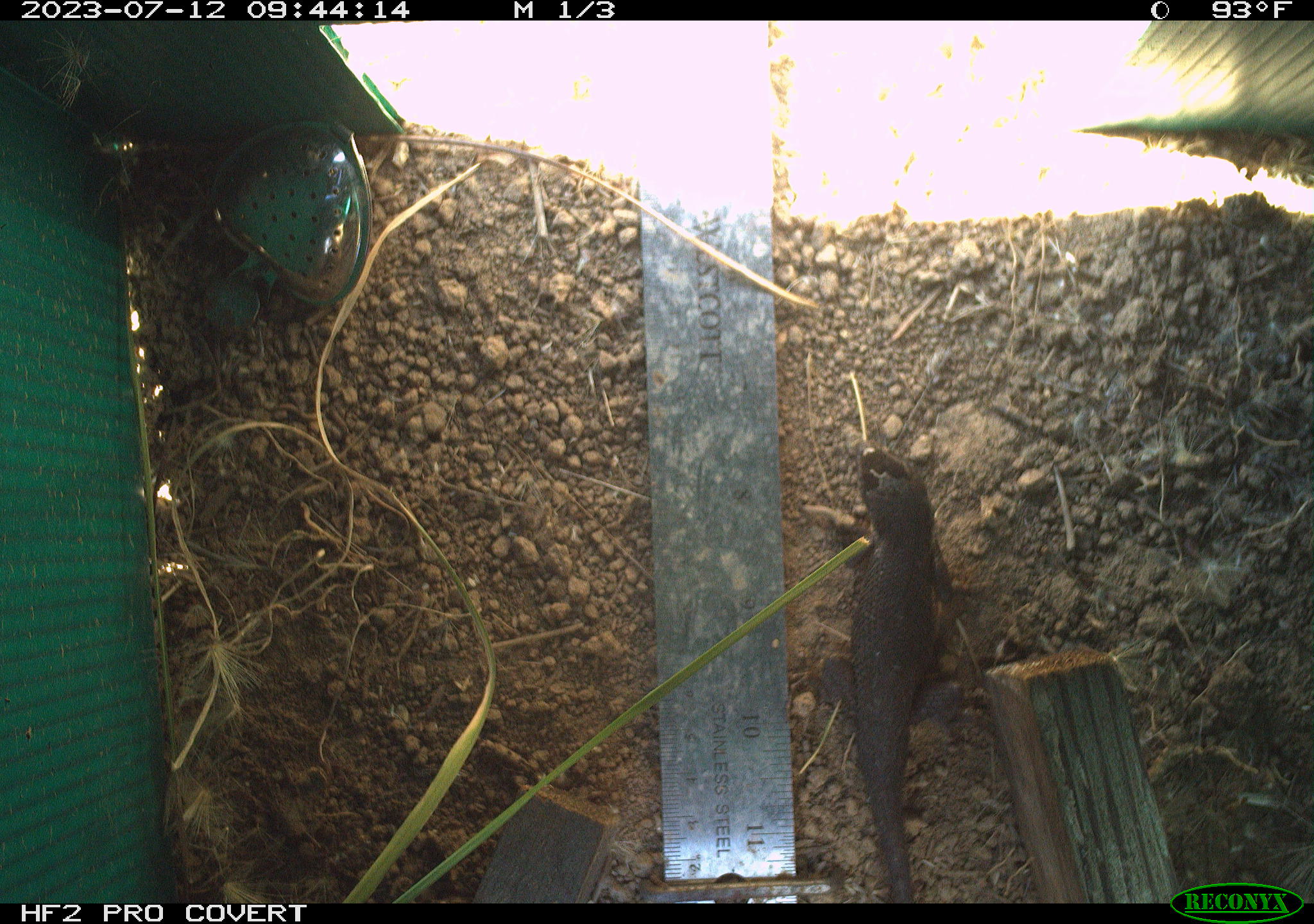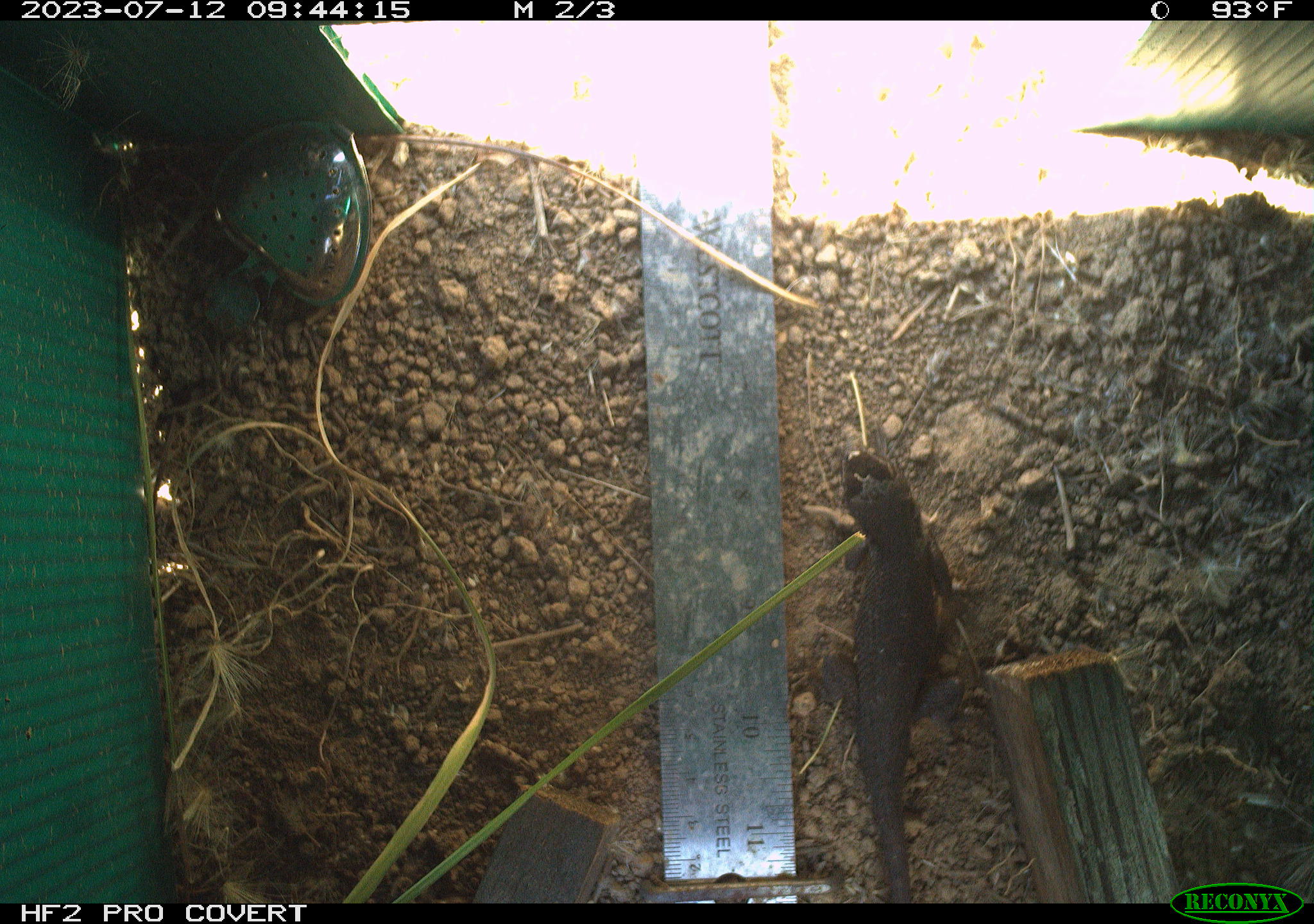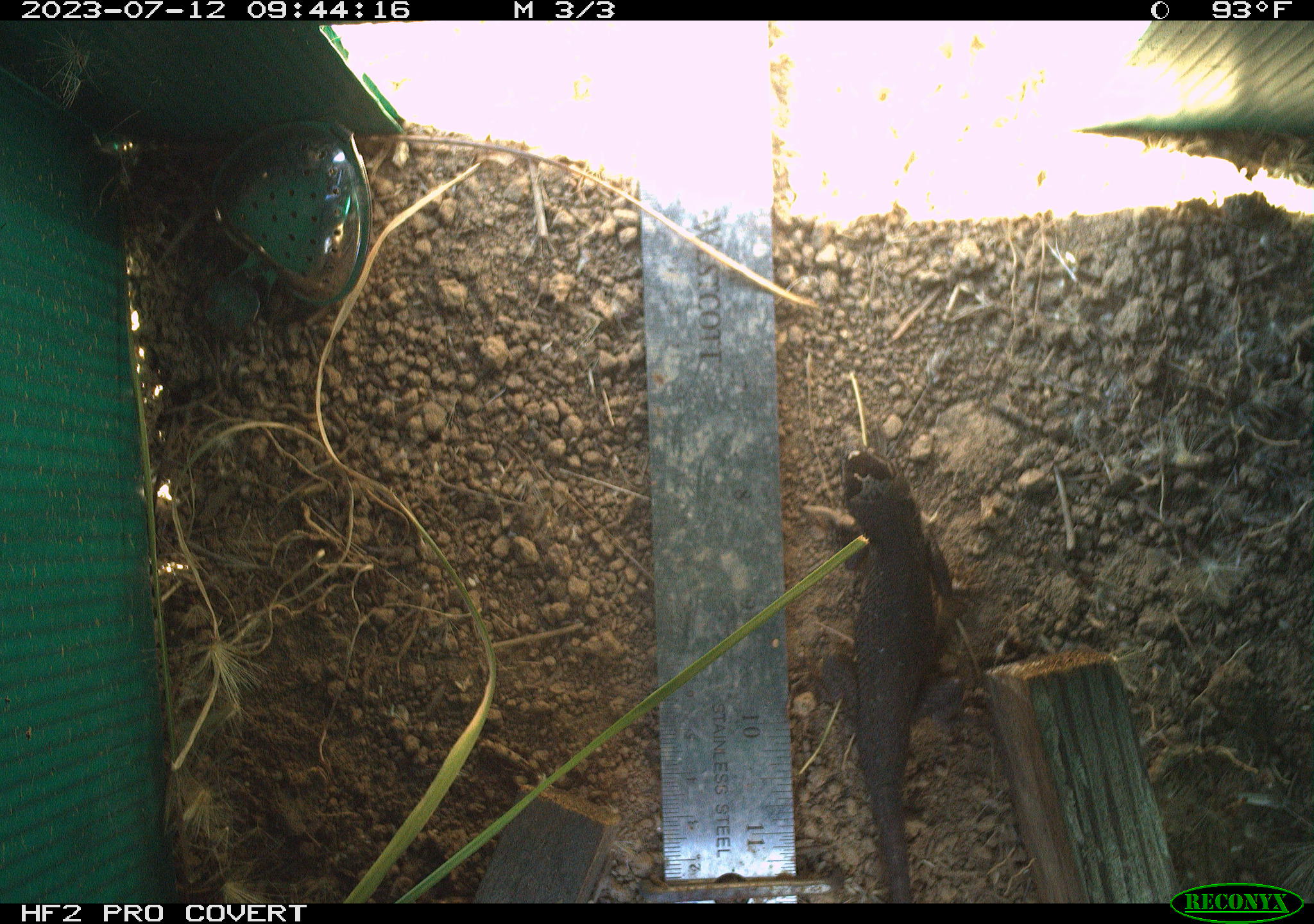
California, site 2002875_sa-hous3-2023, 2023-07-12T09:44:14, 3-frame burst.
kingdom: Animalia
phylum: Chordata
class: Reptilia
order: Squamata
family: Phrynosomatidae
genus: Sceloporus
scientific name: Sceloporus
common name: spiny lizards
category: sceloporus species